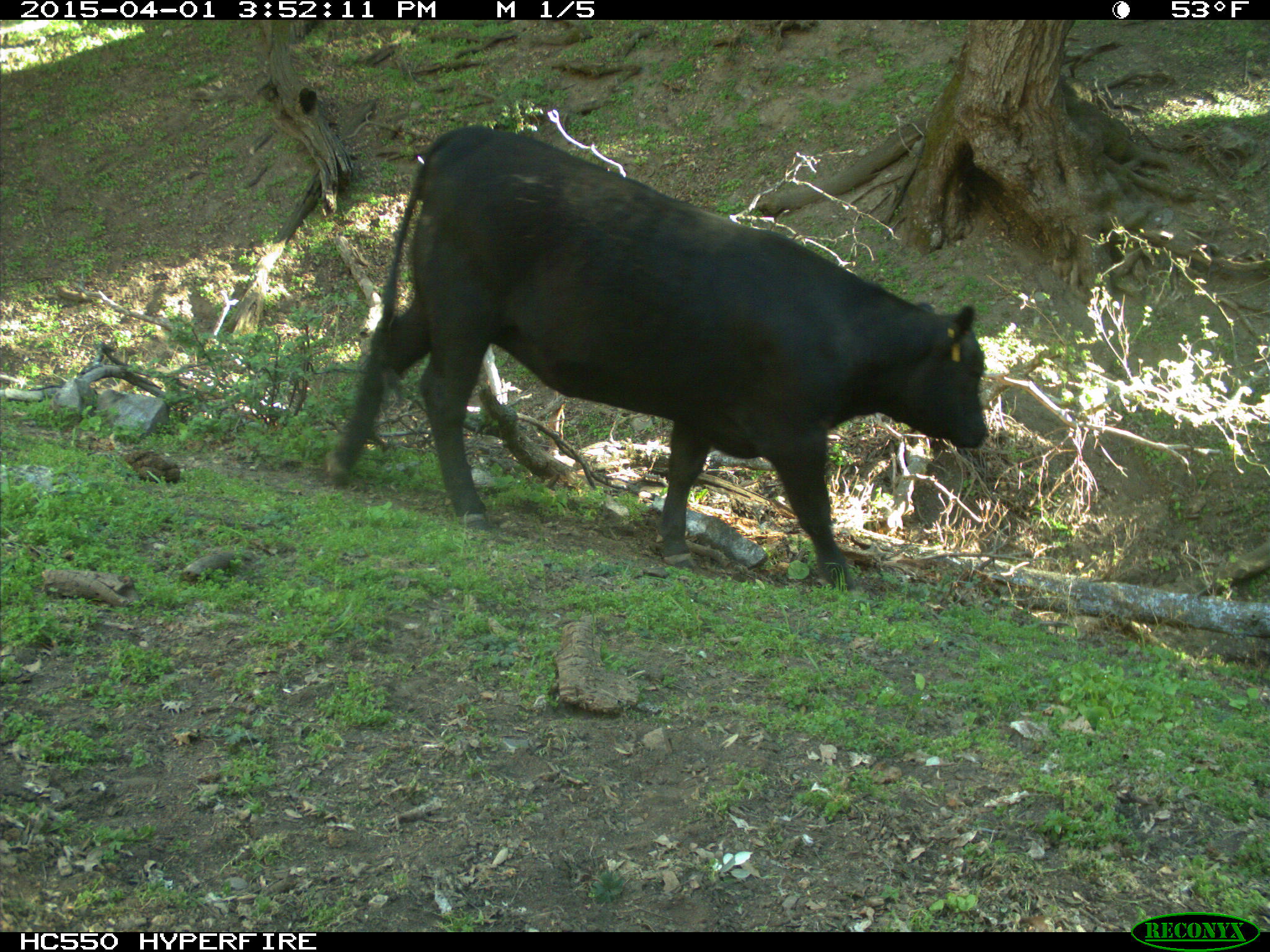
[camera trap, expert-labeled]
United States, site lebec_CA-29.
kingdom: Animalia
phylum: Chordata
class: Mammalia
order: Artiodactyla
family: Bovidae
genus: Bos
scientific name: Bos taurus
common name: domestic cow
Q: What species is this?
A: Bos taurus (domestic cow).